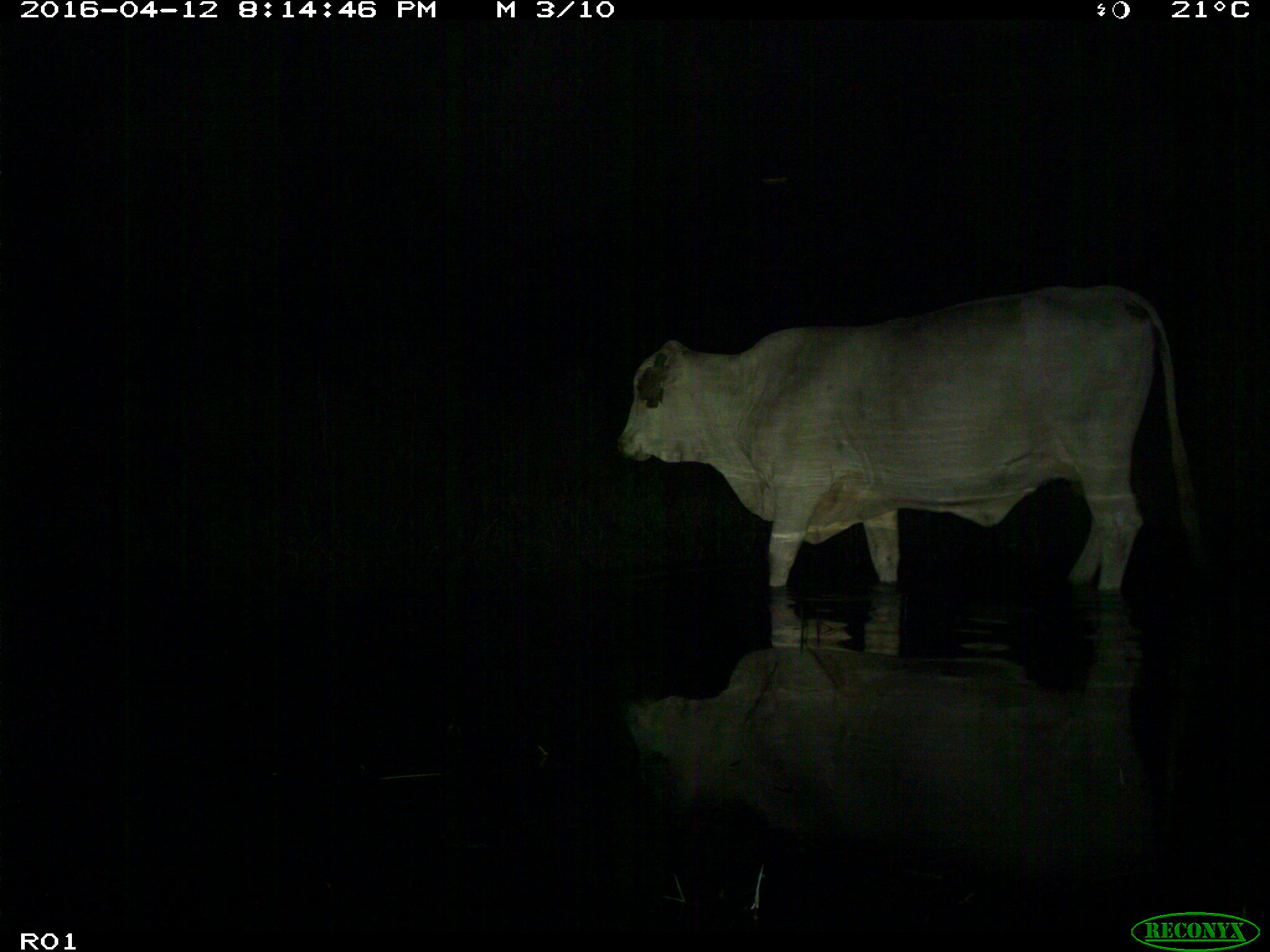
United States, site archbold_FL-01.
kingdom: Animalia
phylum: Chordata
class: Mammalia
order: Artiodactyla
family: Bovidae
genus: Bos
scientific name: Bos taurus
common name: domestic cow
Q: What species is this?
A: Bos taurus (domestic cow).